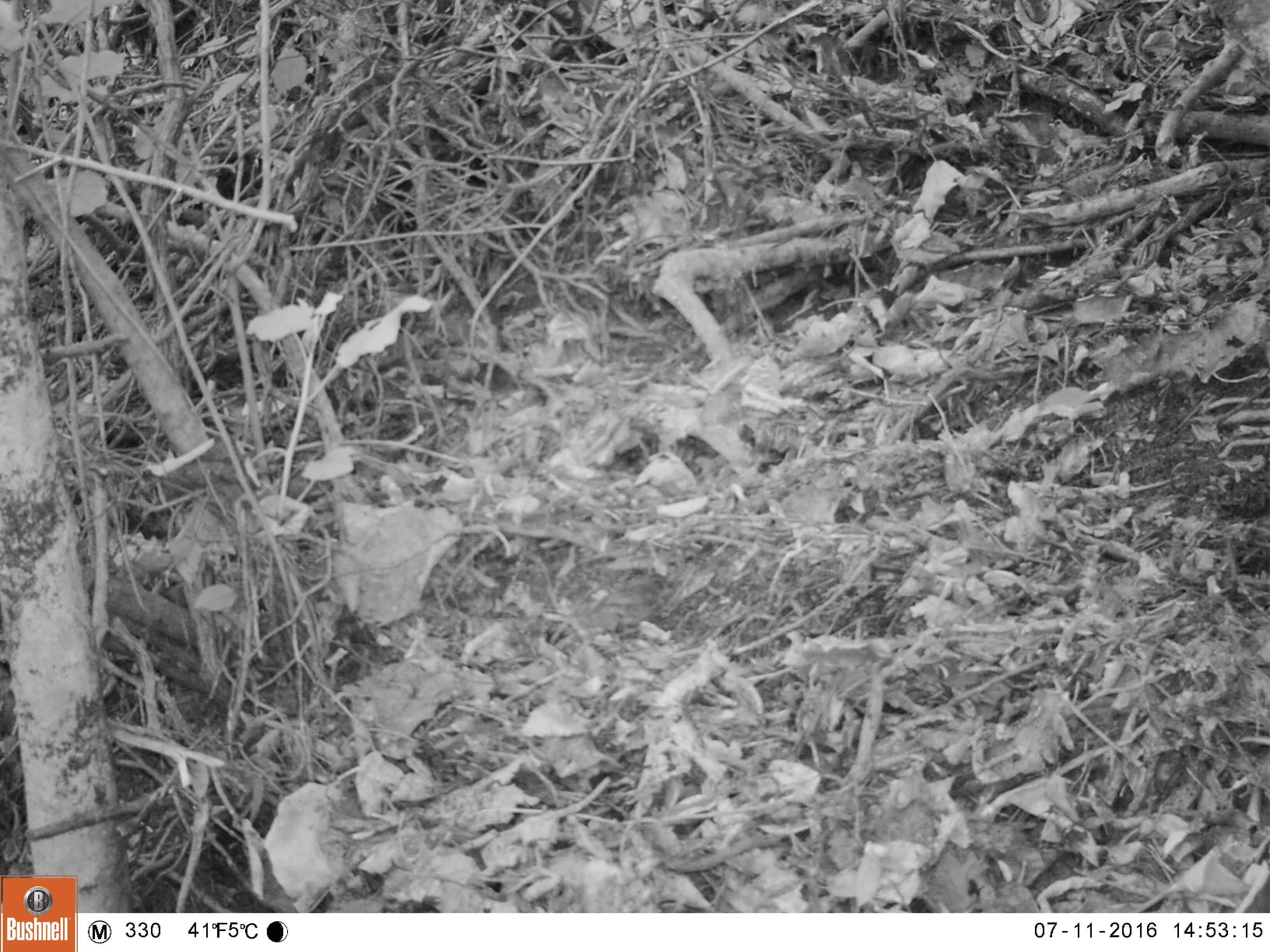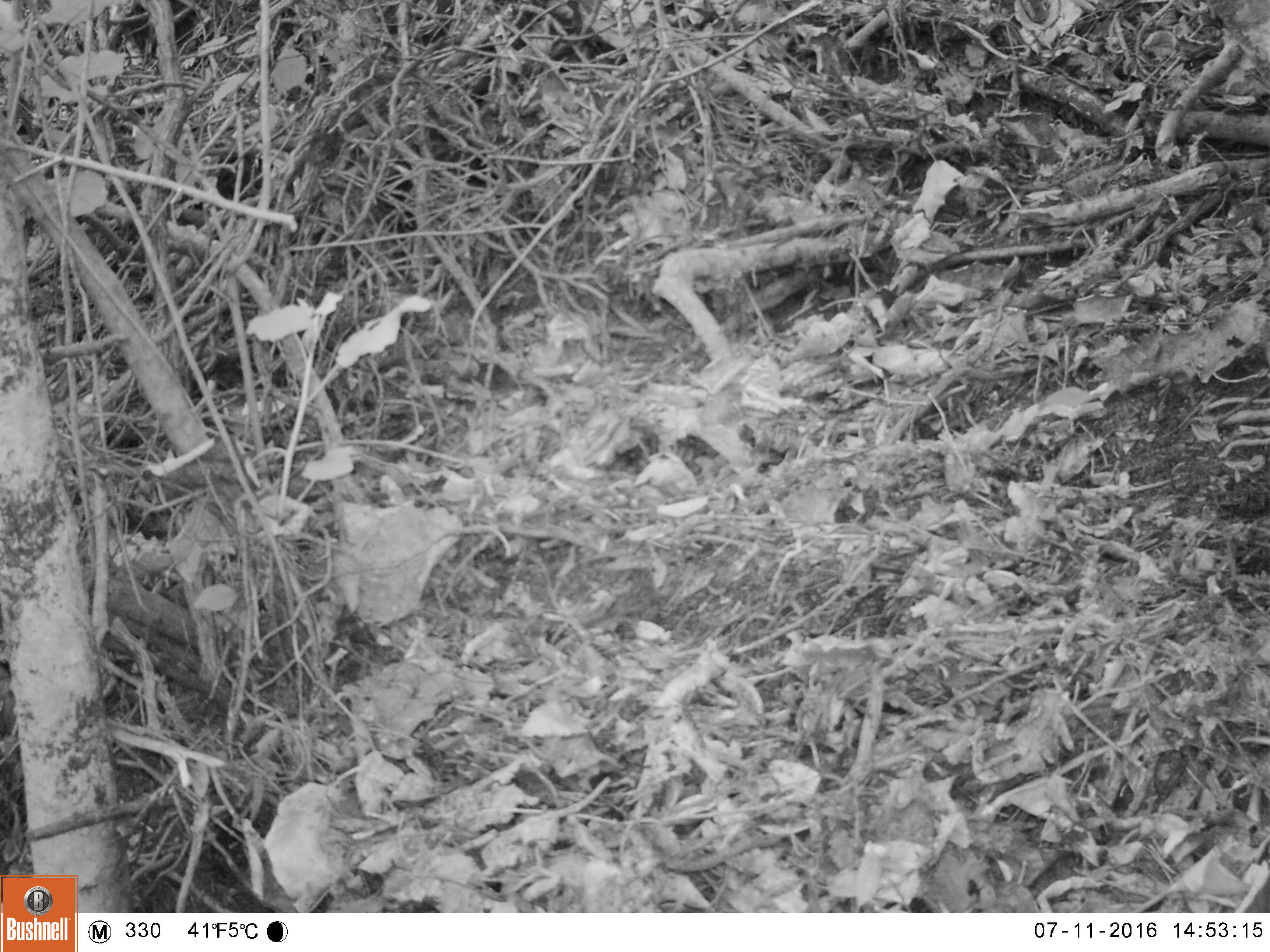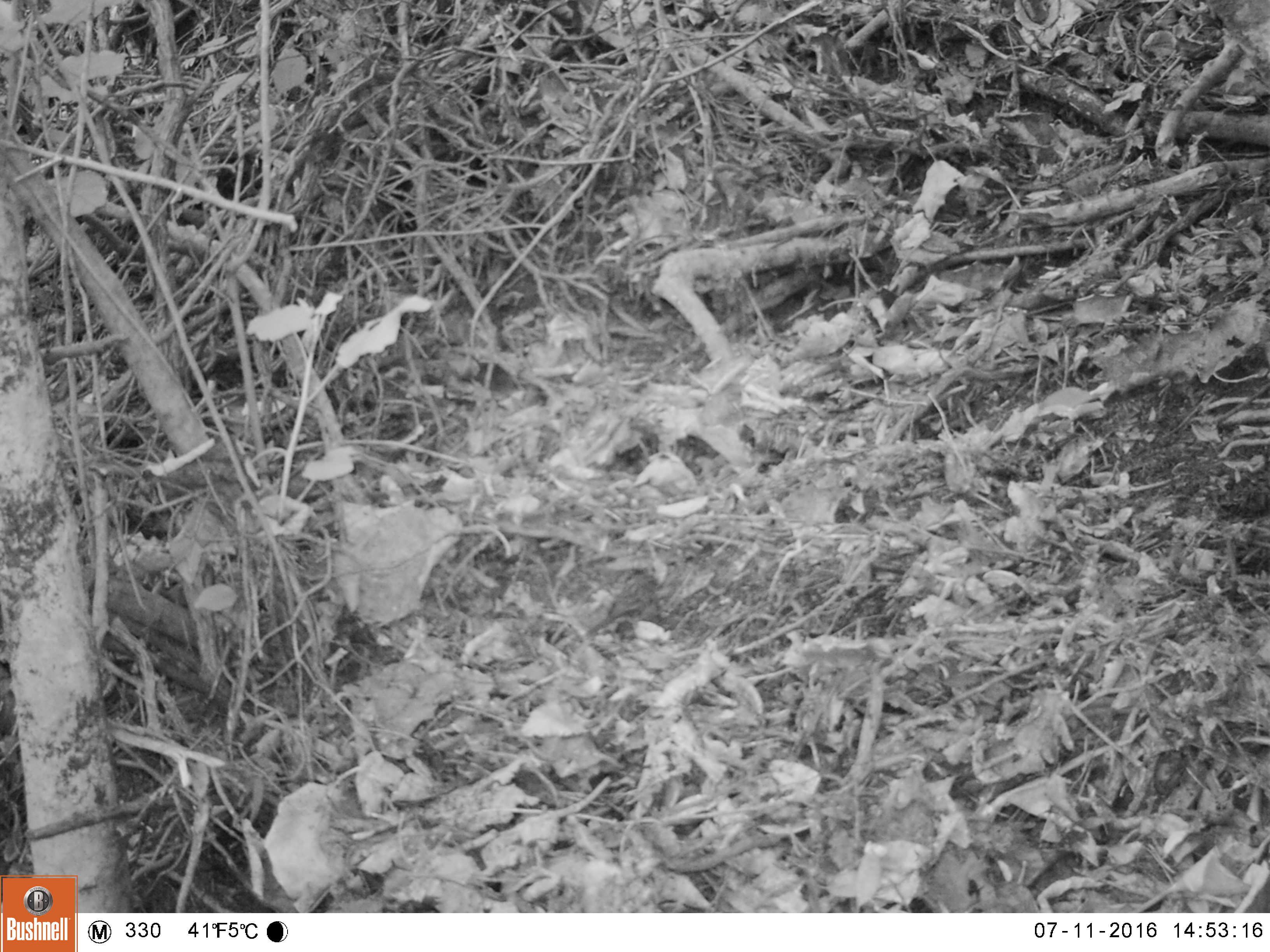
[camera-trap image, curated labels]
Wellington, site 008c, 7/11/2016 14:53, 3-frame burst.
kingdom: Animalia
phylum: Chordata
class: Aves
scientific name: Aves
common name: bird